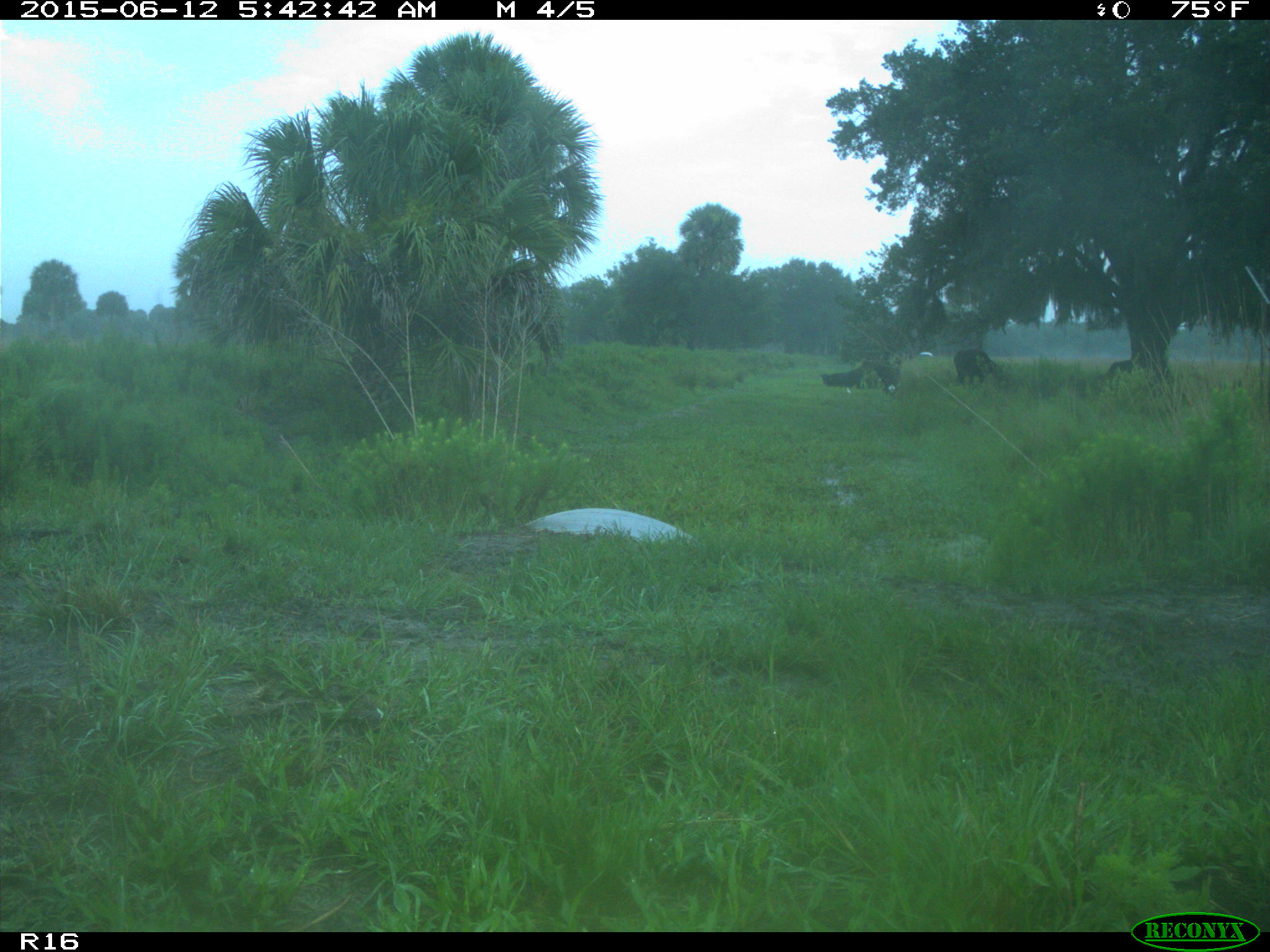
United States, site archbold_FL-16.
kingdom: Animalia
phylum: Chordata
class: Mammalia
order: Artiodactyla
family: Bovidae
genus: Bos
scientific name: Bos taurus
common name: domestic cow